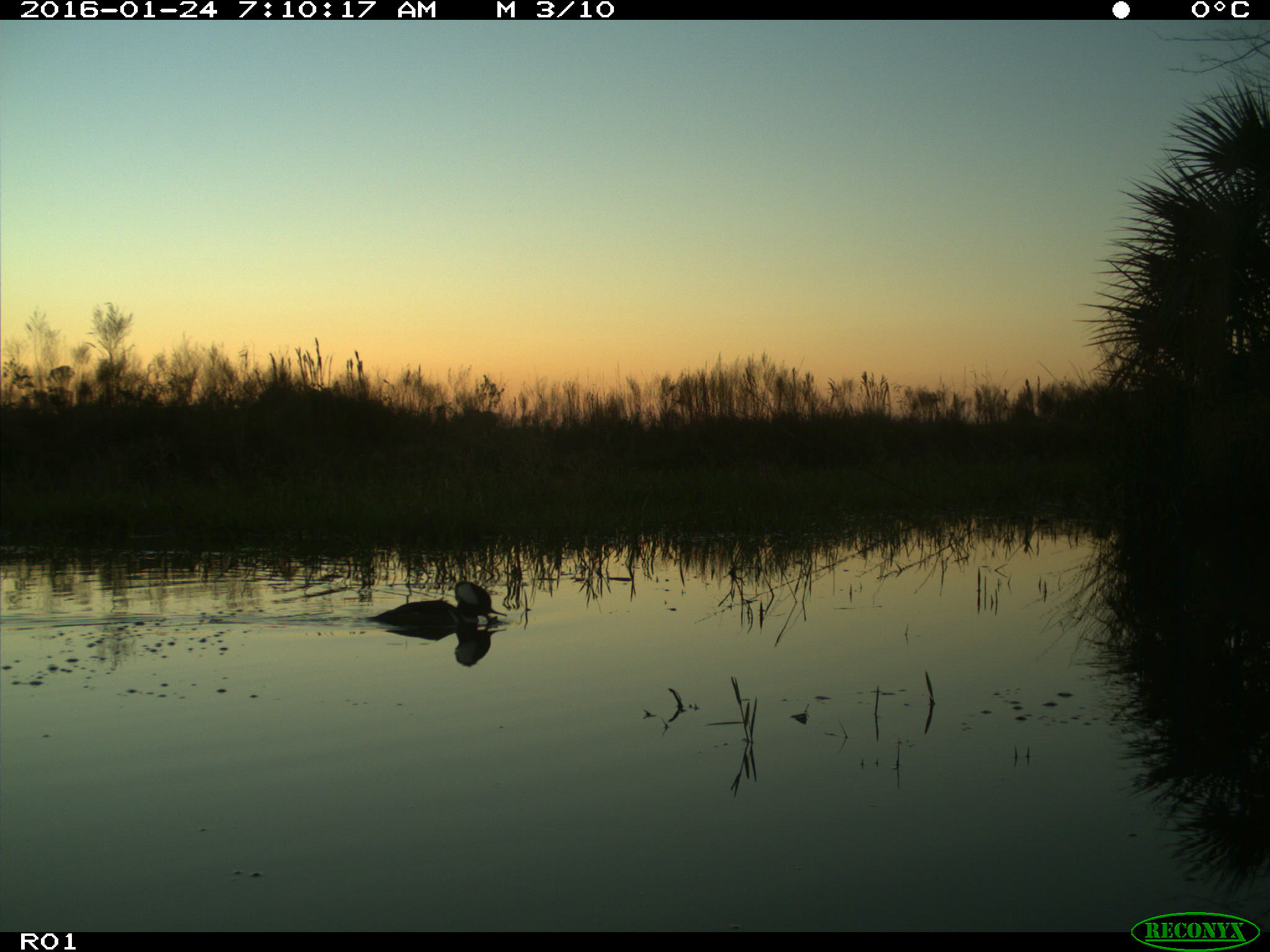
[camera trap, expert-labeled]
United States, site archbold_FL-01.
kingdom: Animalia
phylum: Chordata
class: Aves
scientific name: Aves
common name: birds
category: unidentified bird